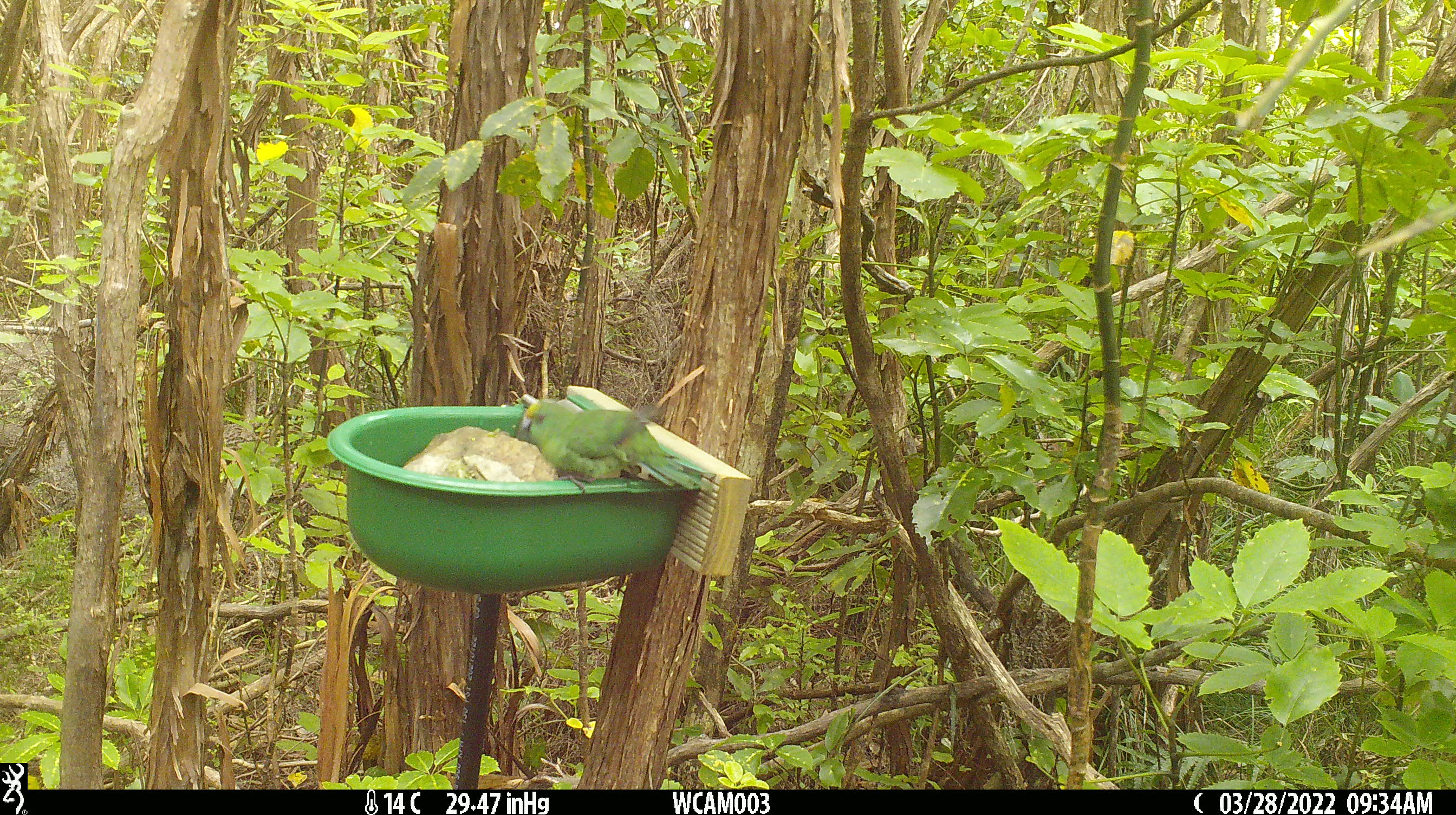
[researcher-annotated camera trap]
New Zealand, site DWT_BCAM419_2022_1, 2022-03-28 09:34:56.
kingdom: Animalia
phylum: Chordata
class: Aves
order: Psittaciformes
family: Psittaculidae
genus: Cyanoramphus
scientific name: Cyanoramphus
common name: parakeet